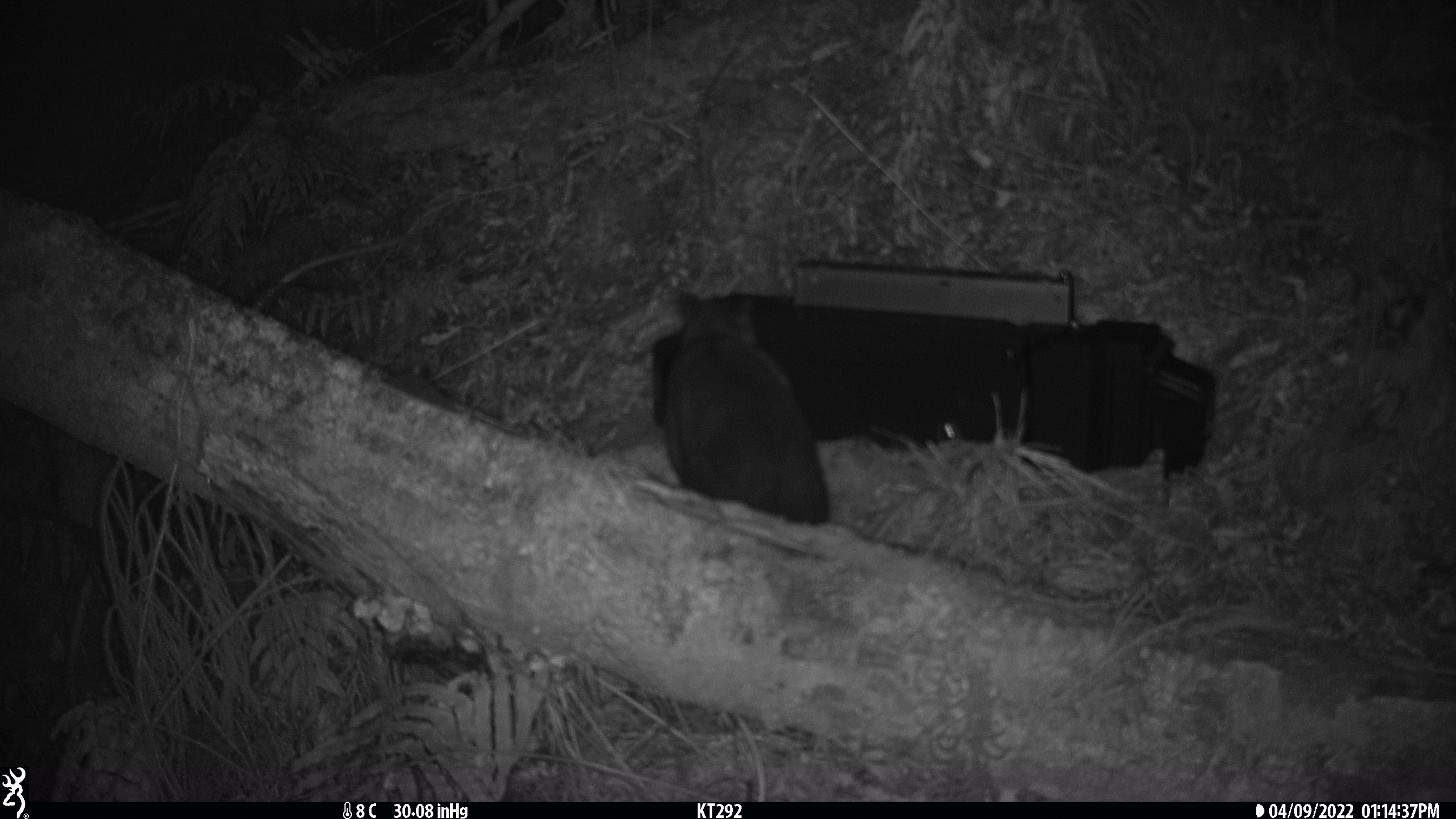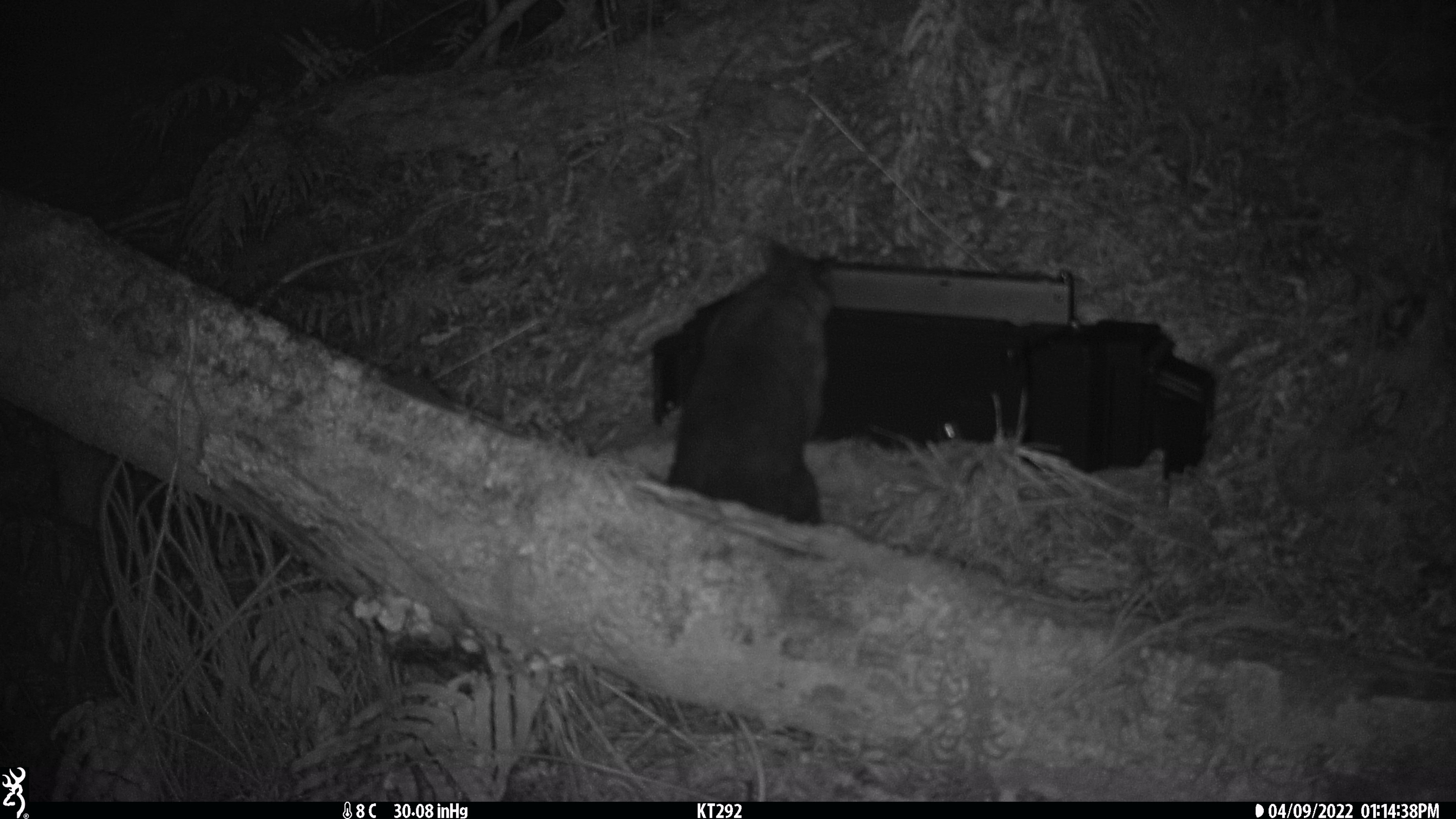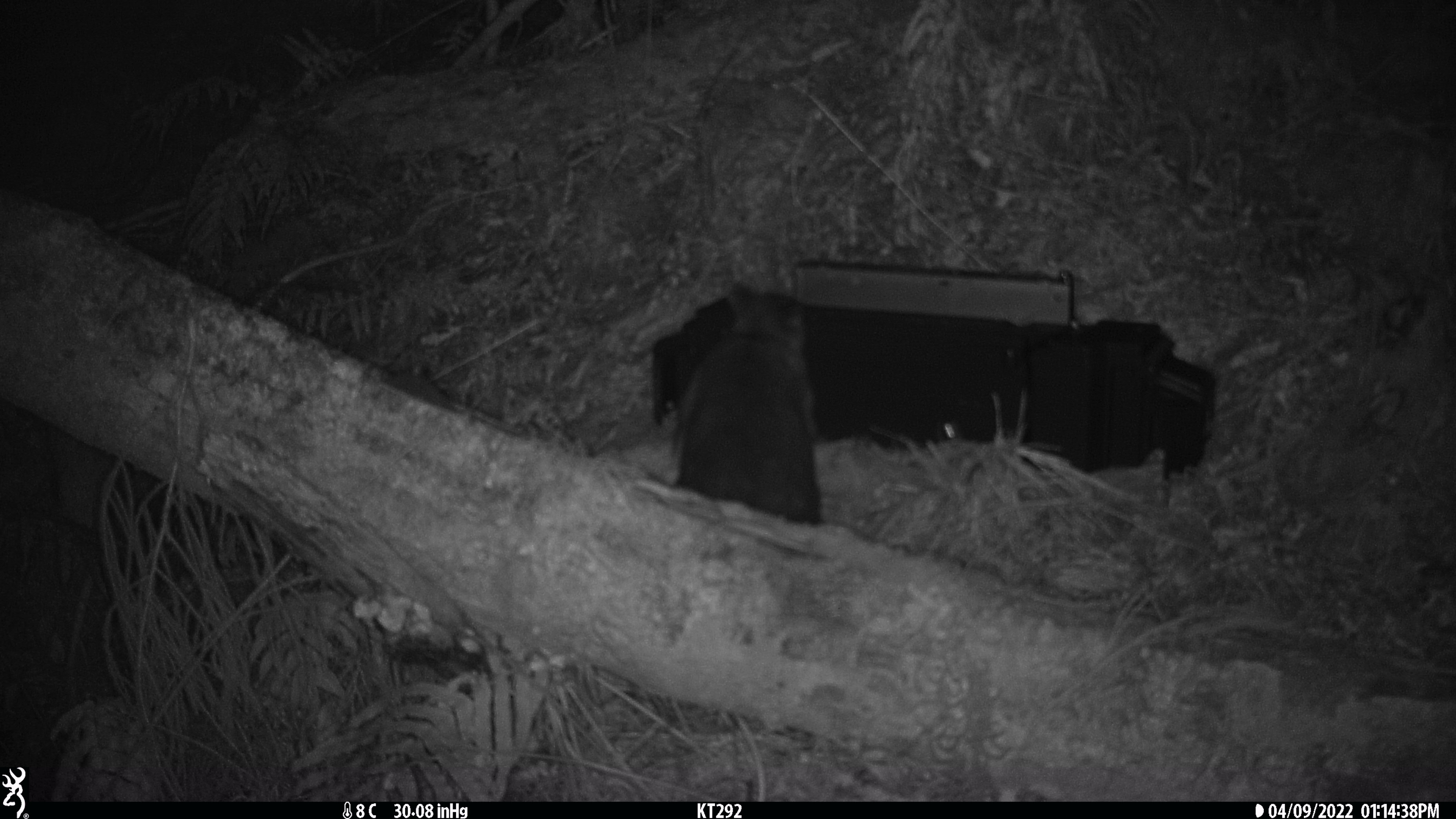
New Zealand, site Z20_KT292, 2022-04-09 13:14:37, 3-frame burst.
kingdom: Animalia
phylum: Chordata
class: Mammalia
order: Diprotodontia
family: Phalangeridae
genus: Trichosurus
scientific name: Trichosurus vulpecula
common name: common brushtail possum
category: possum